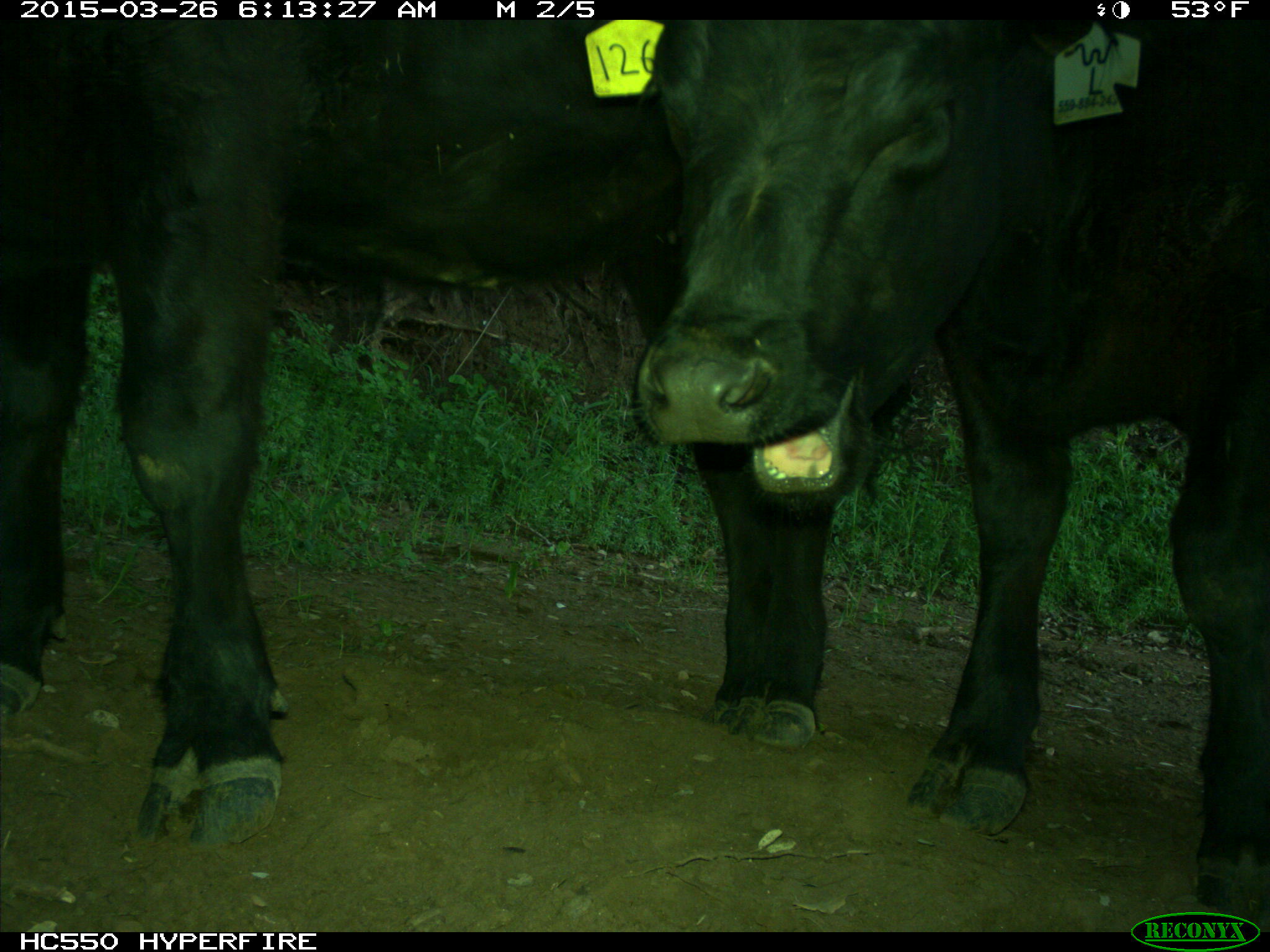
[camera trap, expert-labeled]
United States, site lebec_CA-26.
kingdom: Animalia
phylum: Chordata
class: Mammalia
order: Artiodactyla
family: Bovidae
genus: Bos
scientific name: Bos taurus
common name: domestic cow